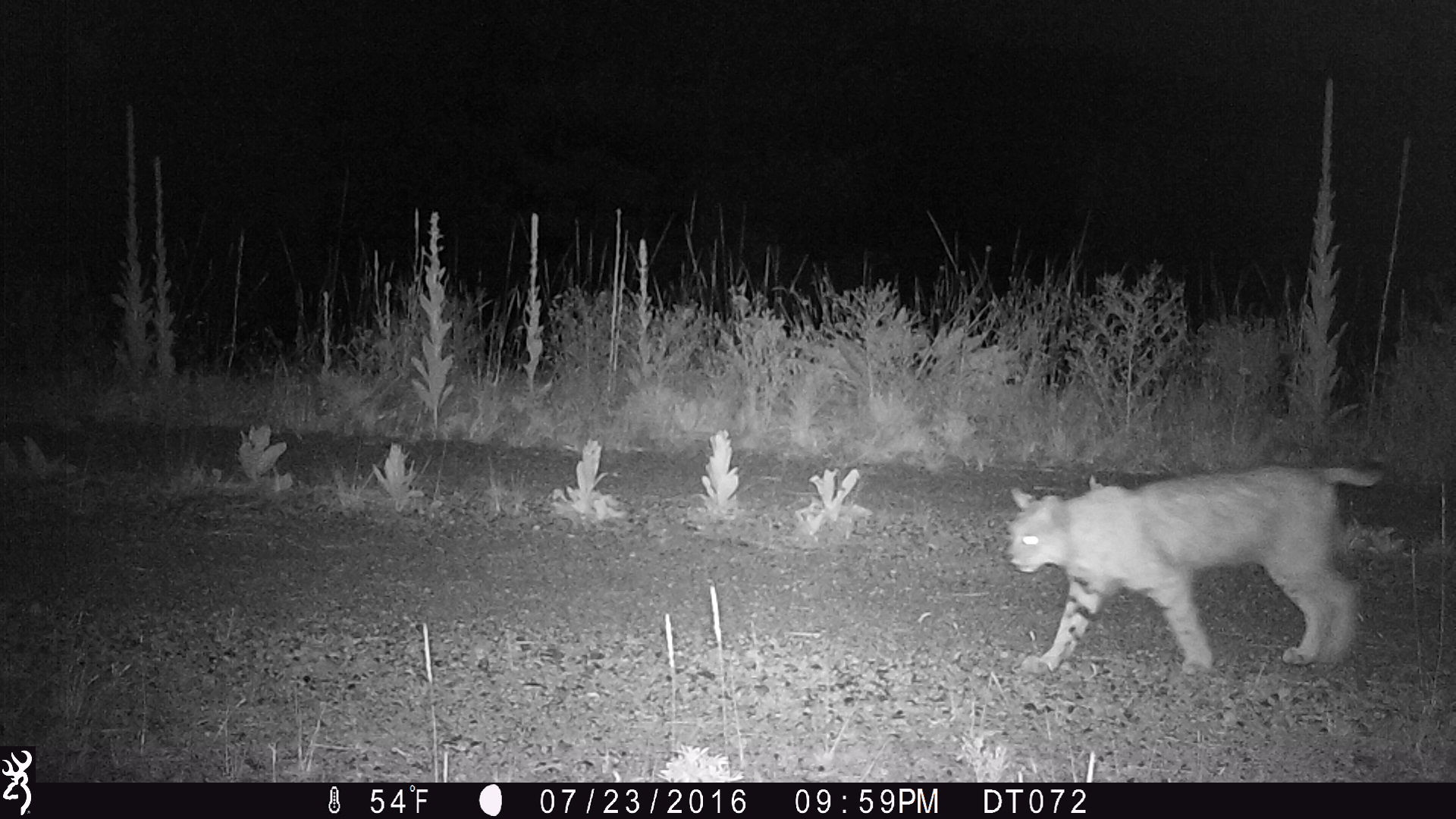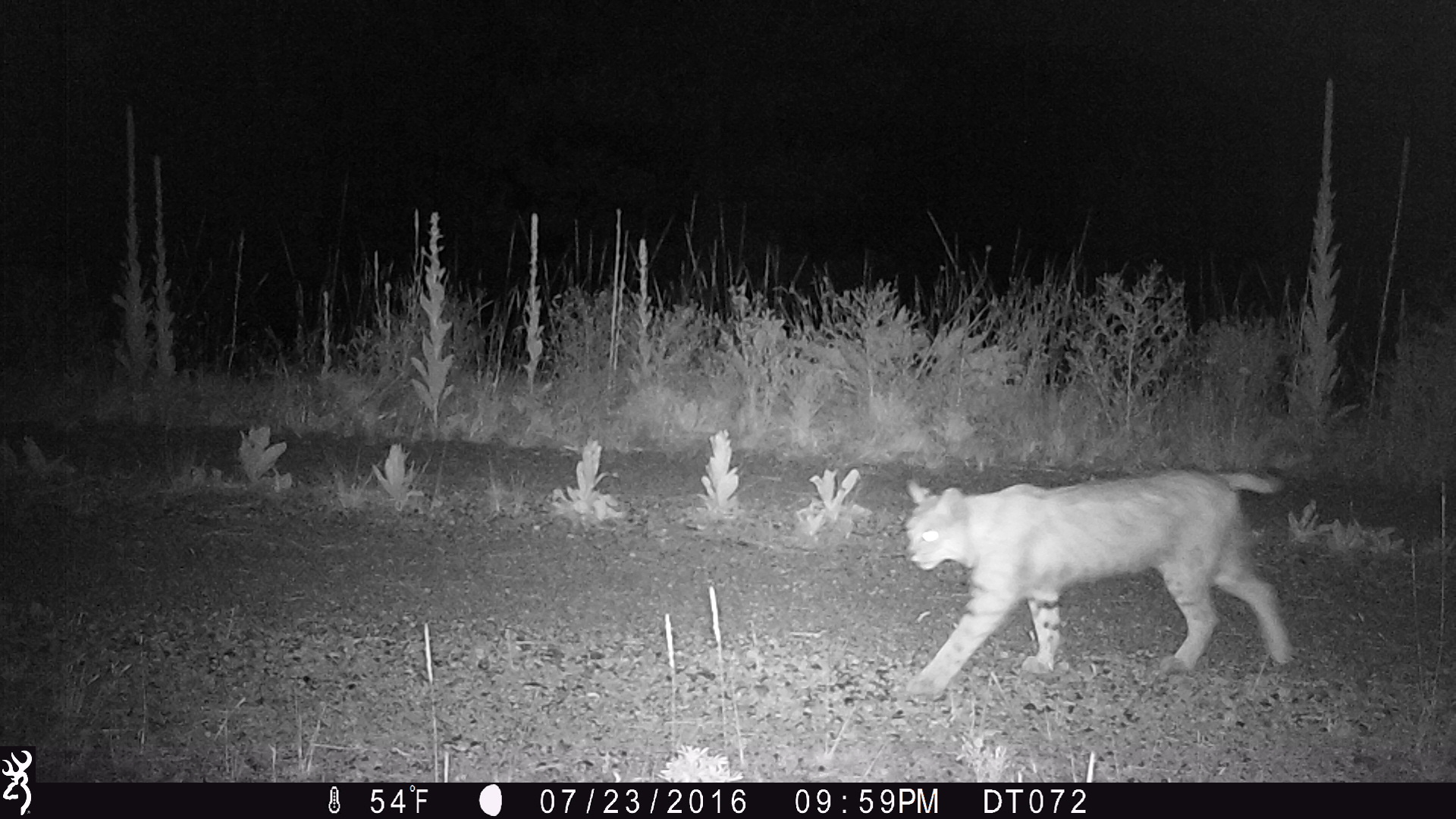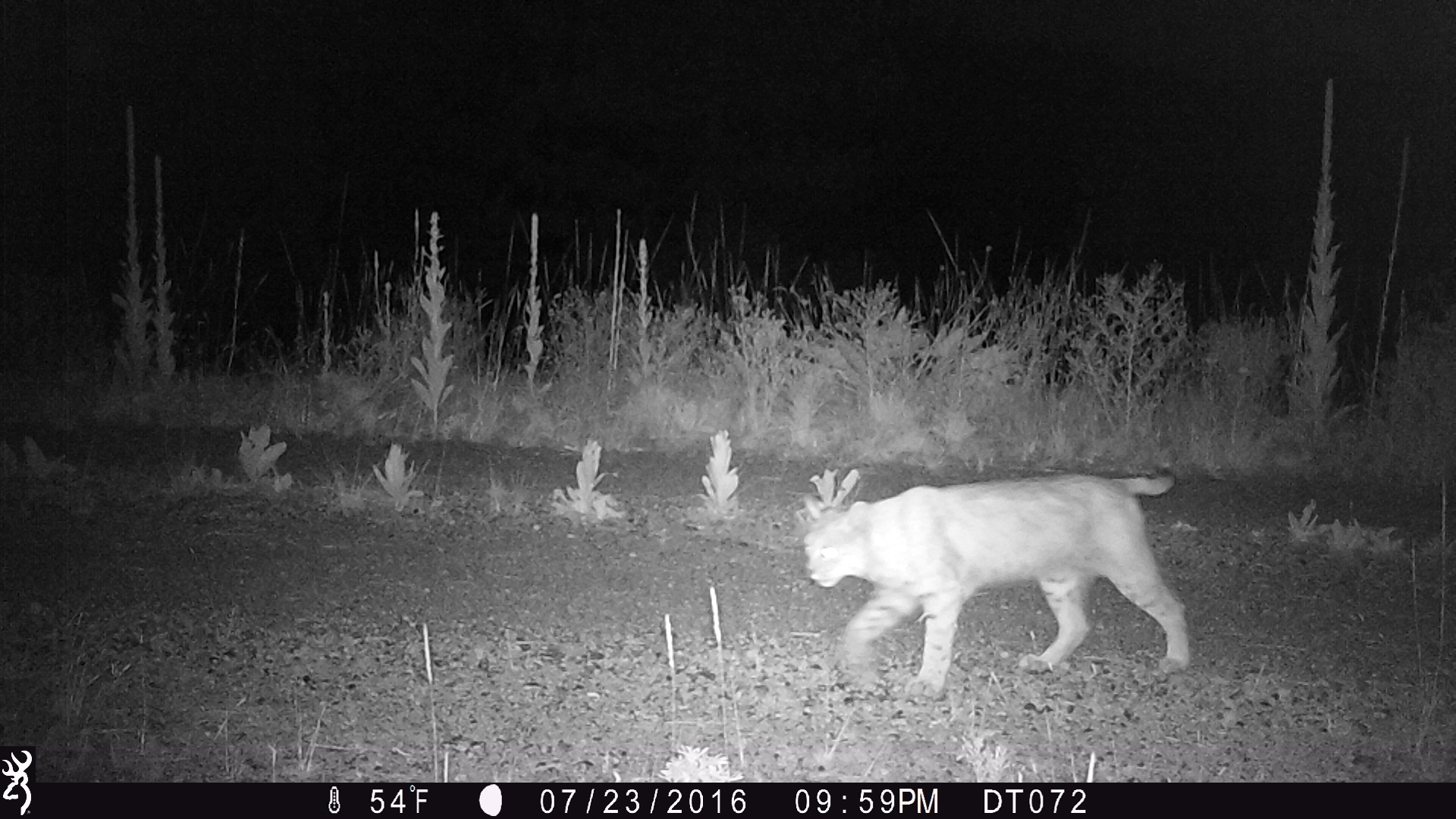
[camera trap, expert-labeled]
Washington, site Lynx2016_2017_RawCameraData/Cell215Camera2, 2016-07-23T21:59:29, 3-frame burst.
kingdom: Animalia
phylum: Chordata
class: Mammalia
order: Carnivora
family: Felidae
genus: Lynx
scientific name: Lynx rufus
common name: bobcat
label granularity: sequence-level